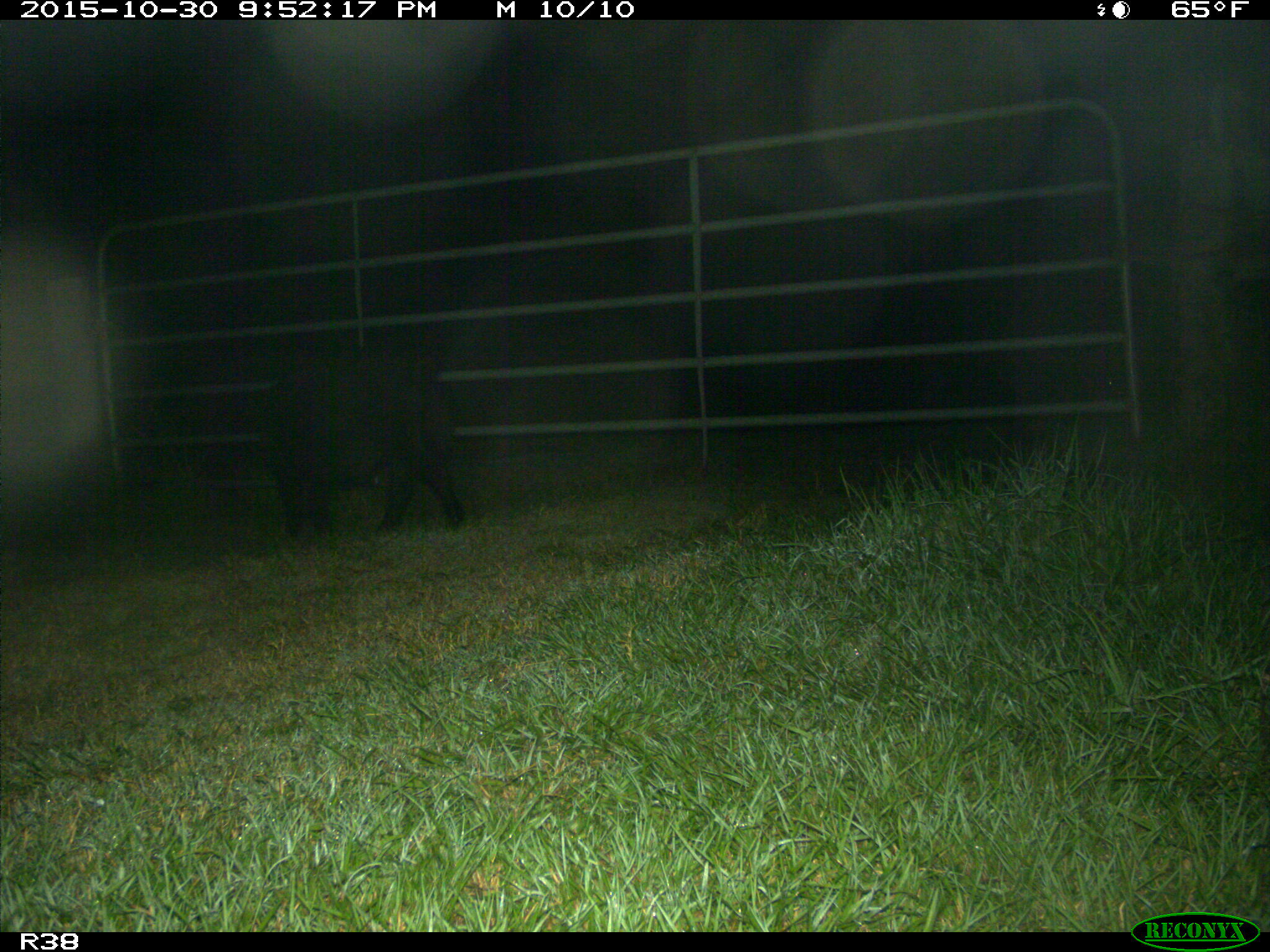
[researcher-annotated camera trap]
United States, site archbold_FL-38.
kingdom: Animalia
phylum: Chordata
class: Mammalia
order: Artiodactyla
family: Suidae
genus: Sus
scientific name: Sus scrofa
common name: wild boar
Sus scrofa (wild boar).